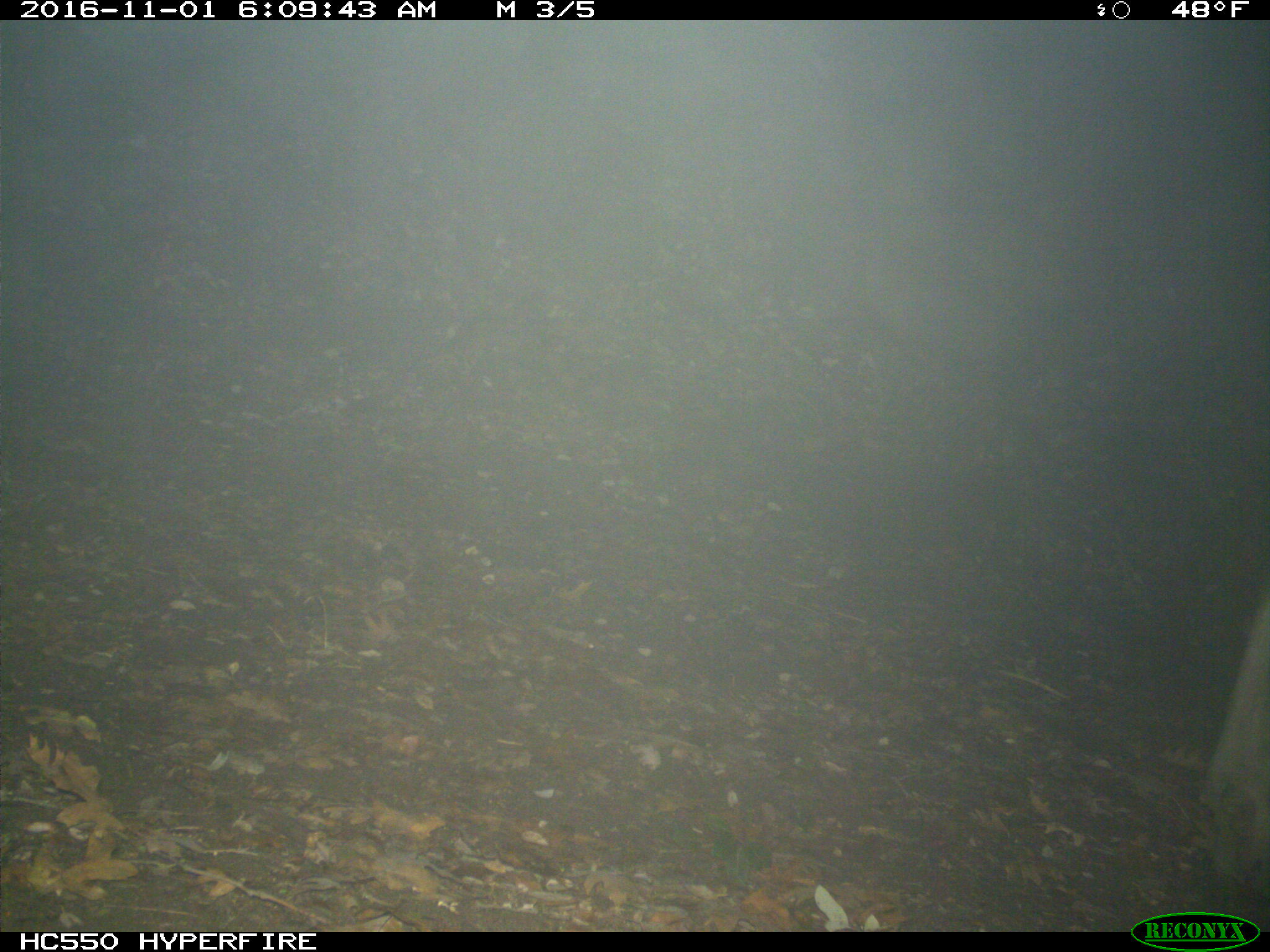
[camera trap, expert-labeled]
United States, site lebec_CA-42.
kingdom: Animalia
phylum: Chordata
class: Mammalia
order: Artiodactyla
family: Bovidae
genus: Bos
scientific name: Bos taurus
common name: domestic cow